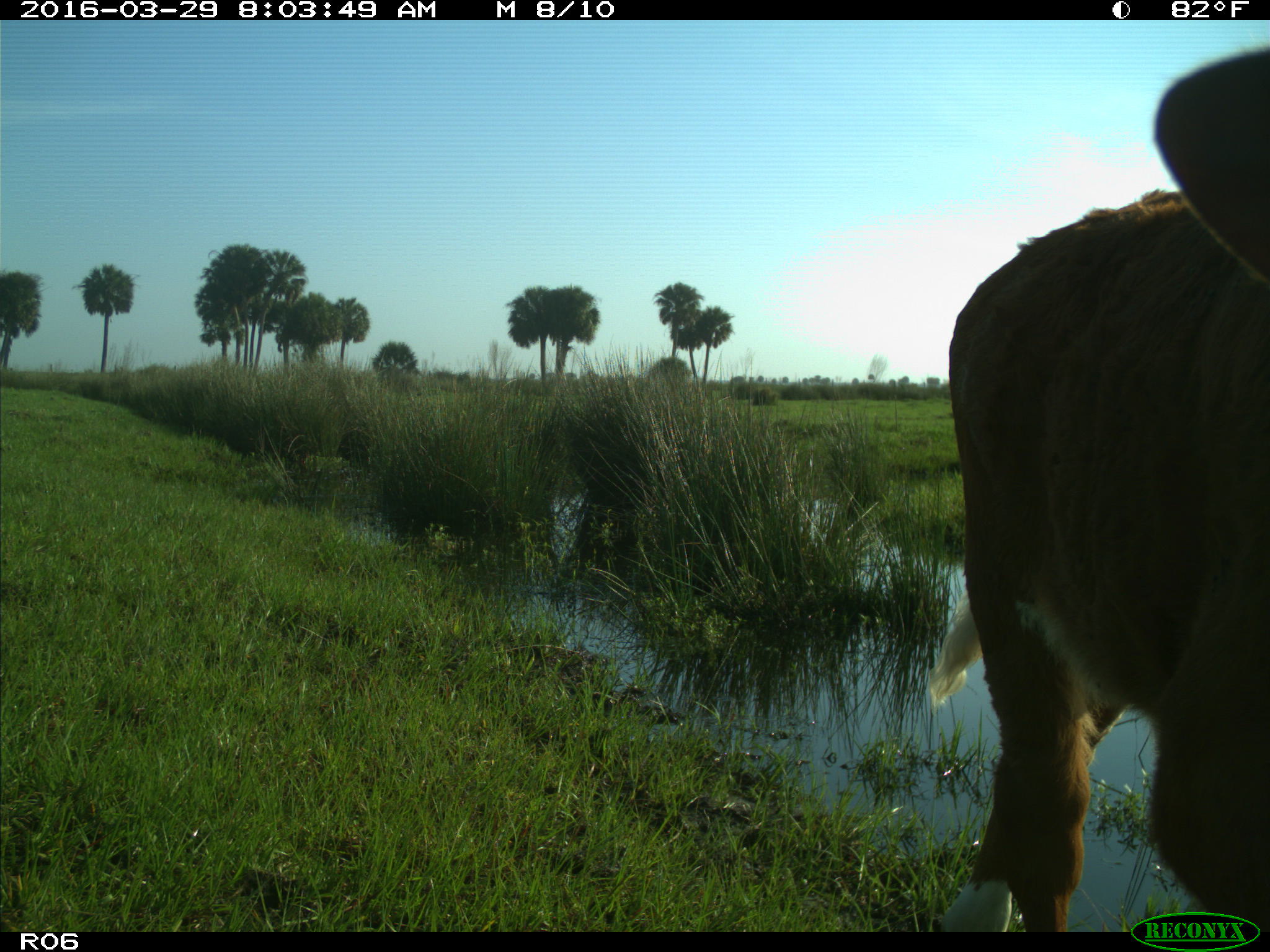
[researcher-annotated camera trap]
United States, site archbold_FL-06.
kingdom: Animalia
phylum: Chordata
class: Mammalia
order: Artiodactyla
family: Bovidae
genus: Bos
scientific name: Bos taurus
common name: domestic cow